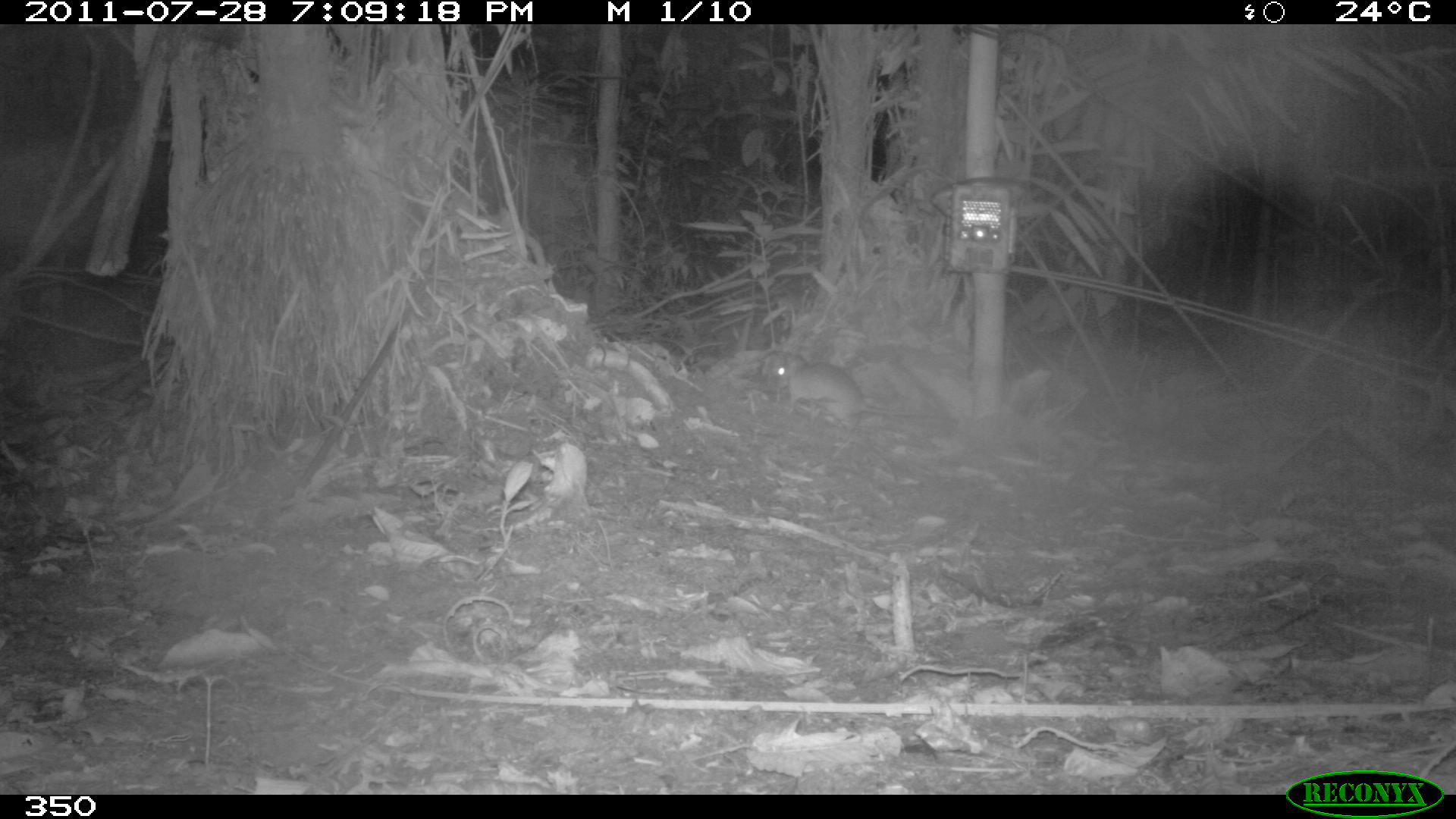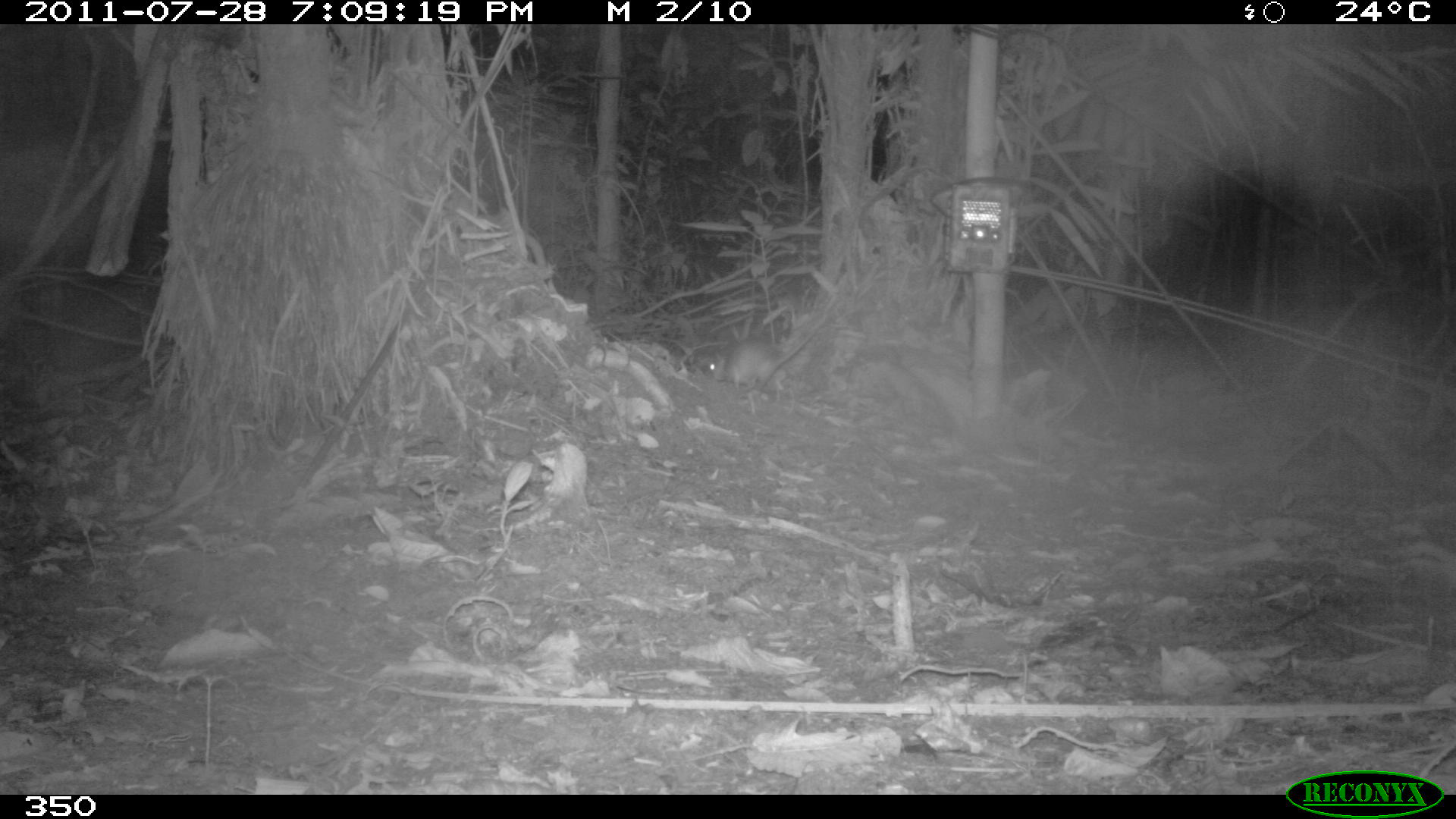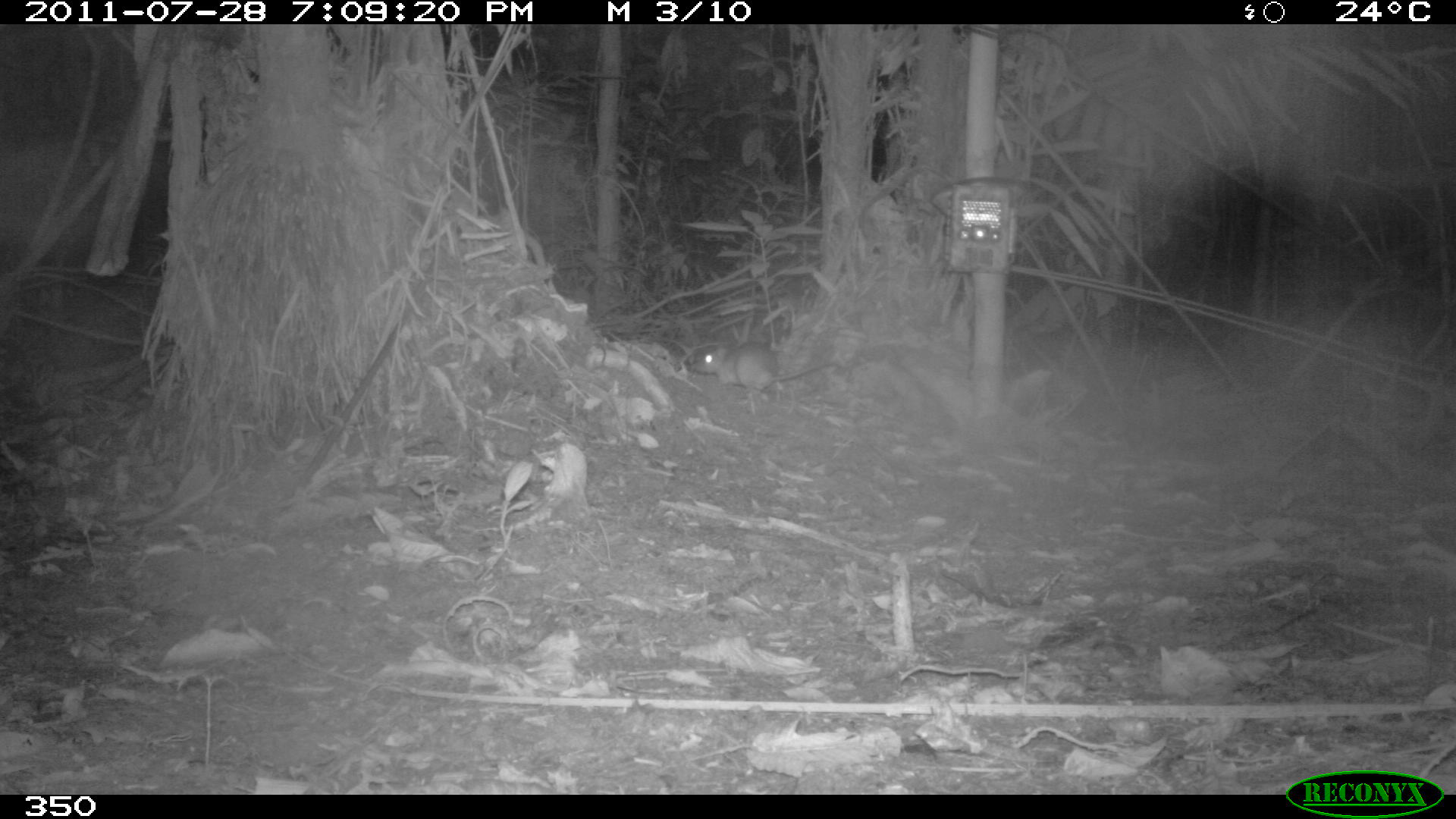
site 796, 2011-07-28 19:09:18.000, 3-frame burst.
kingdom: Animalia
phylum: Chordata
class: Mammalia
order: Rodentia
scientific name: Rodentia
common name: rodents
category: unknown rodent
Unknown rodent (rodents) (Rodentia).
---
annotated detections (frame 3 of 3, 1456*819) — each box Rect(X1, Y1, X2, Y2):
unknown rodent: Rect(689, 342, 840, 390)